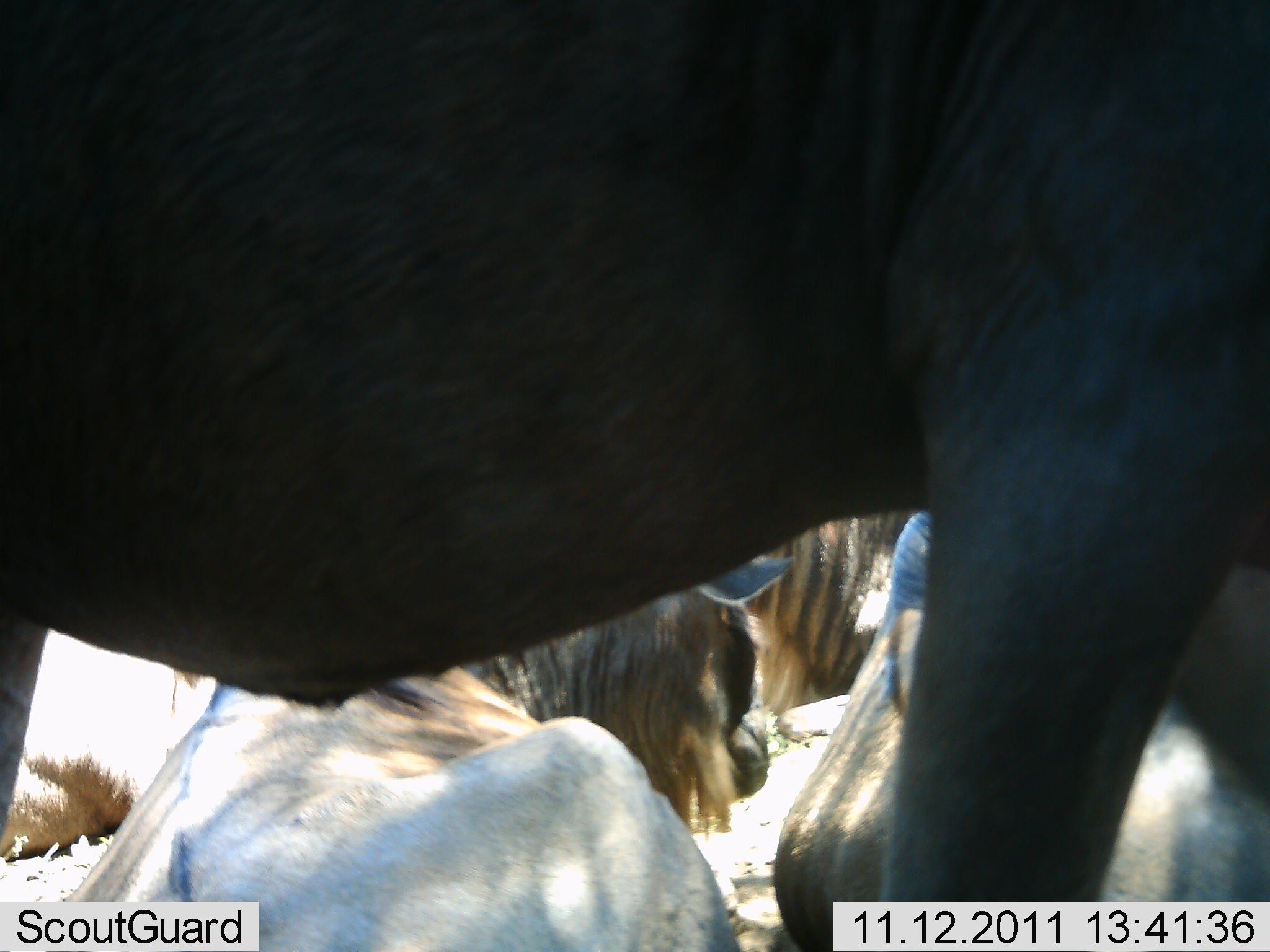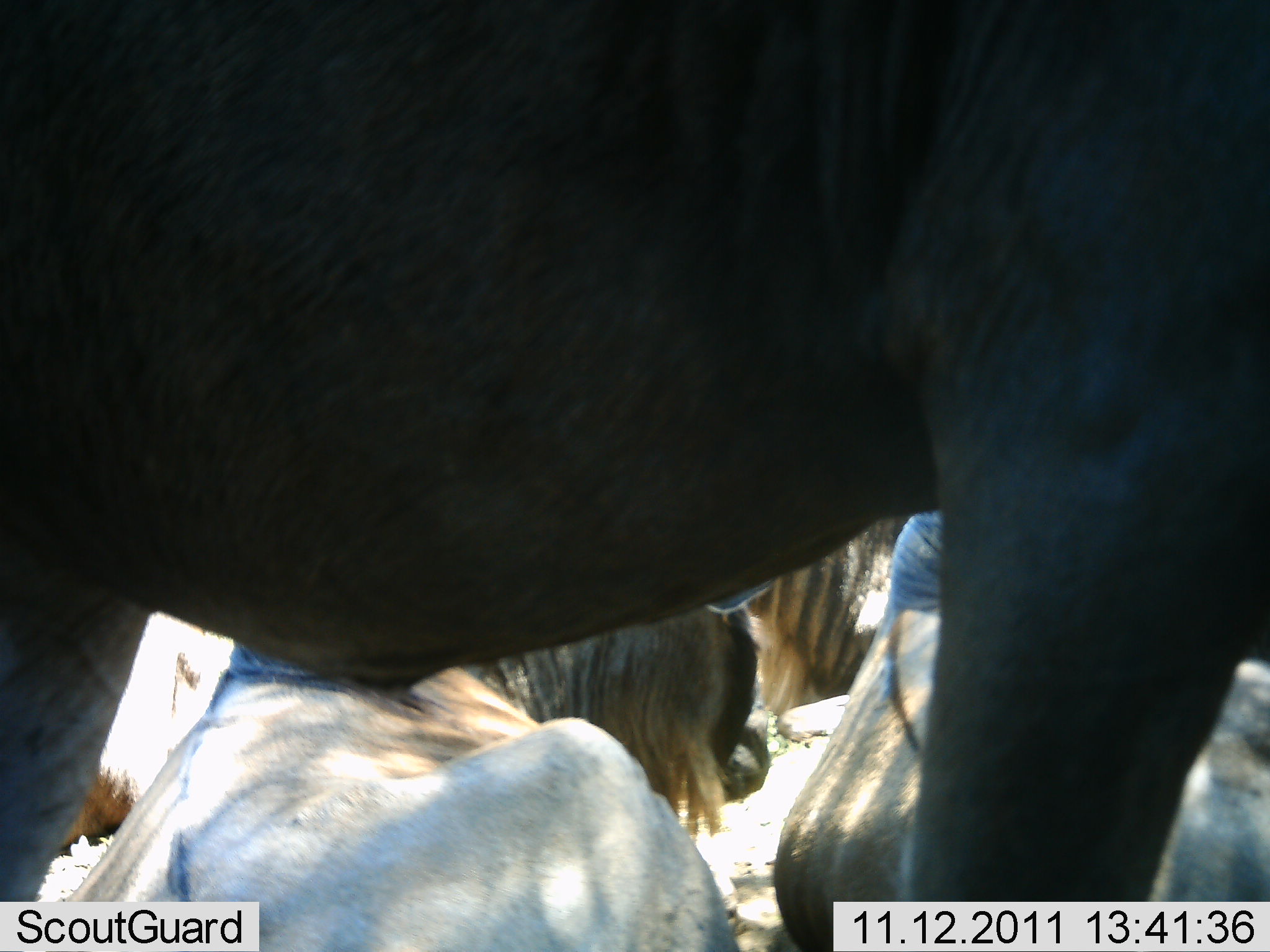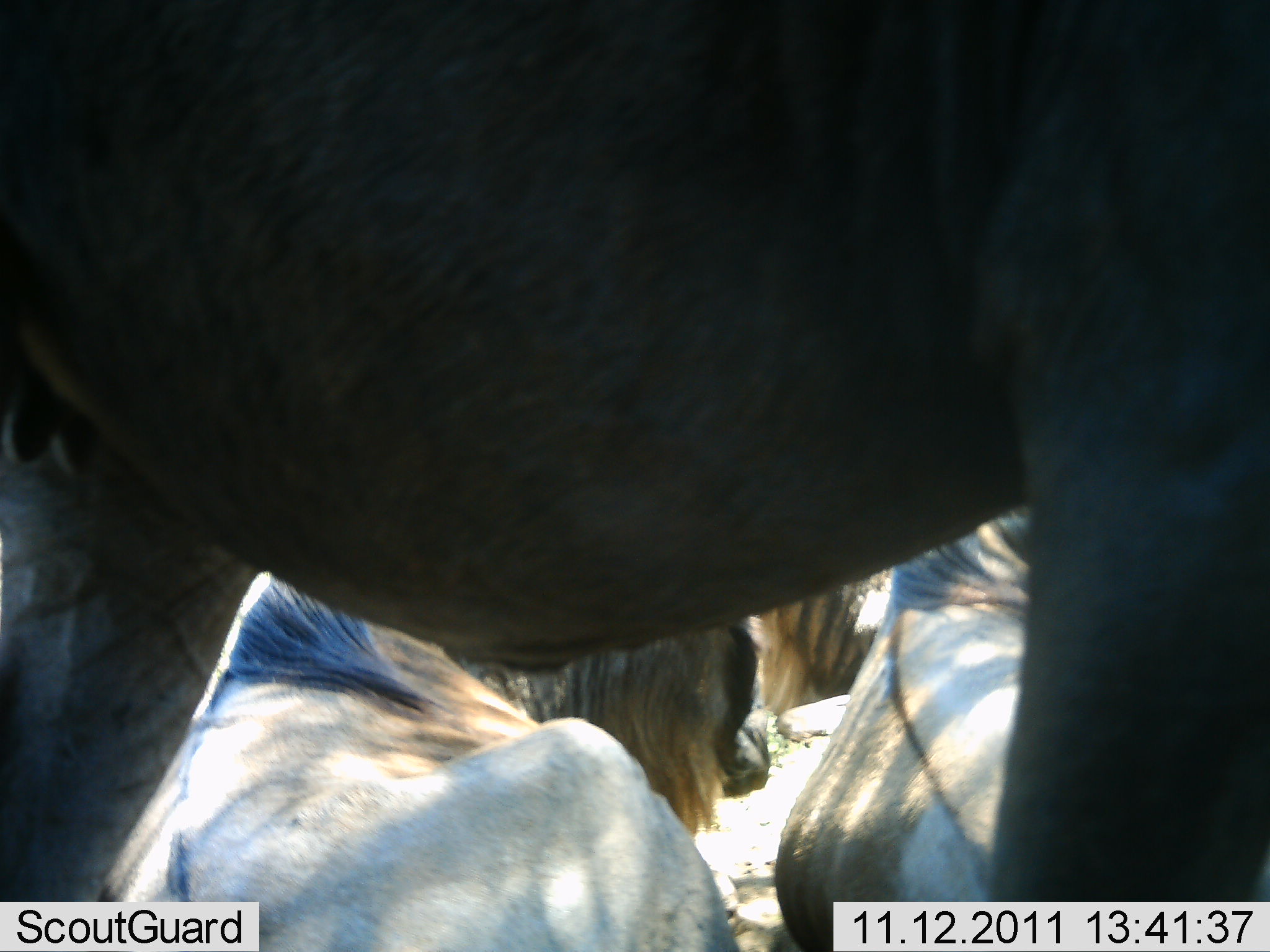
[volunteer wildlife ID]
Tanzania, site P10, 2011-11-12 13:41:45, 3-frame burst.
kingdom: Animalia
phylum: Chordata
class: Mammalia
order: Artiodactyla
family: Bovidae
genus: Connochaetes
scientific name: Connochaetes taurinus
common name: blue wildebeest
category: wildebeest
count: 4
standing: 71%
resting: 93%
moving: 7%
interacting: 0%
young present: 0%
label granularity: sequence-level